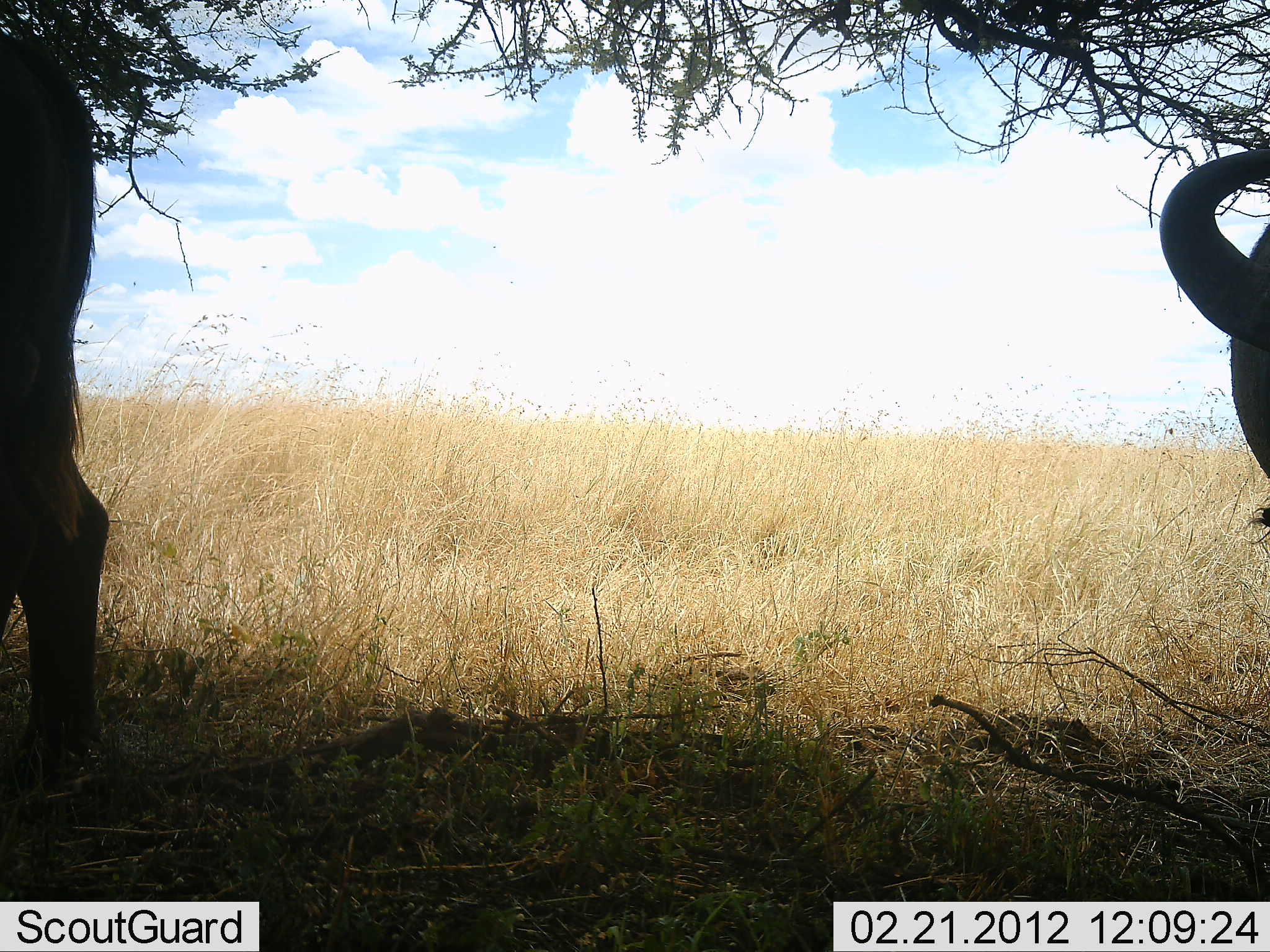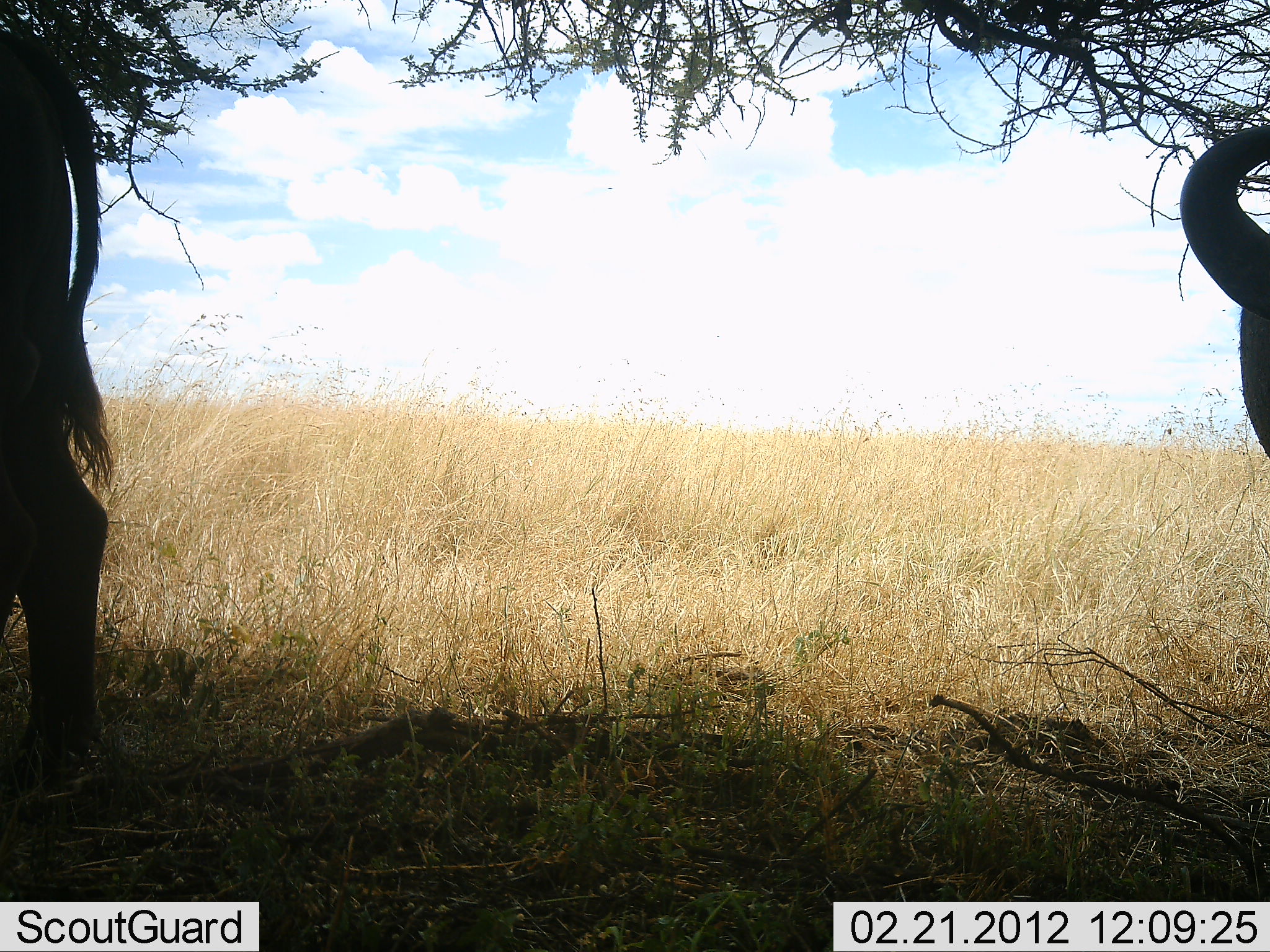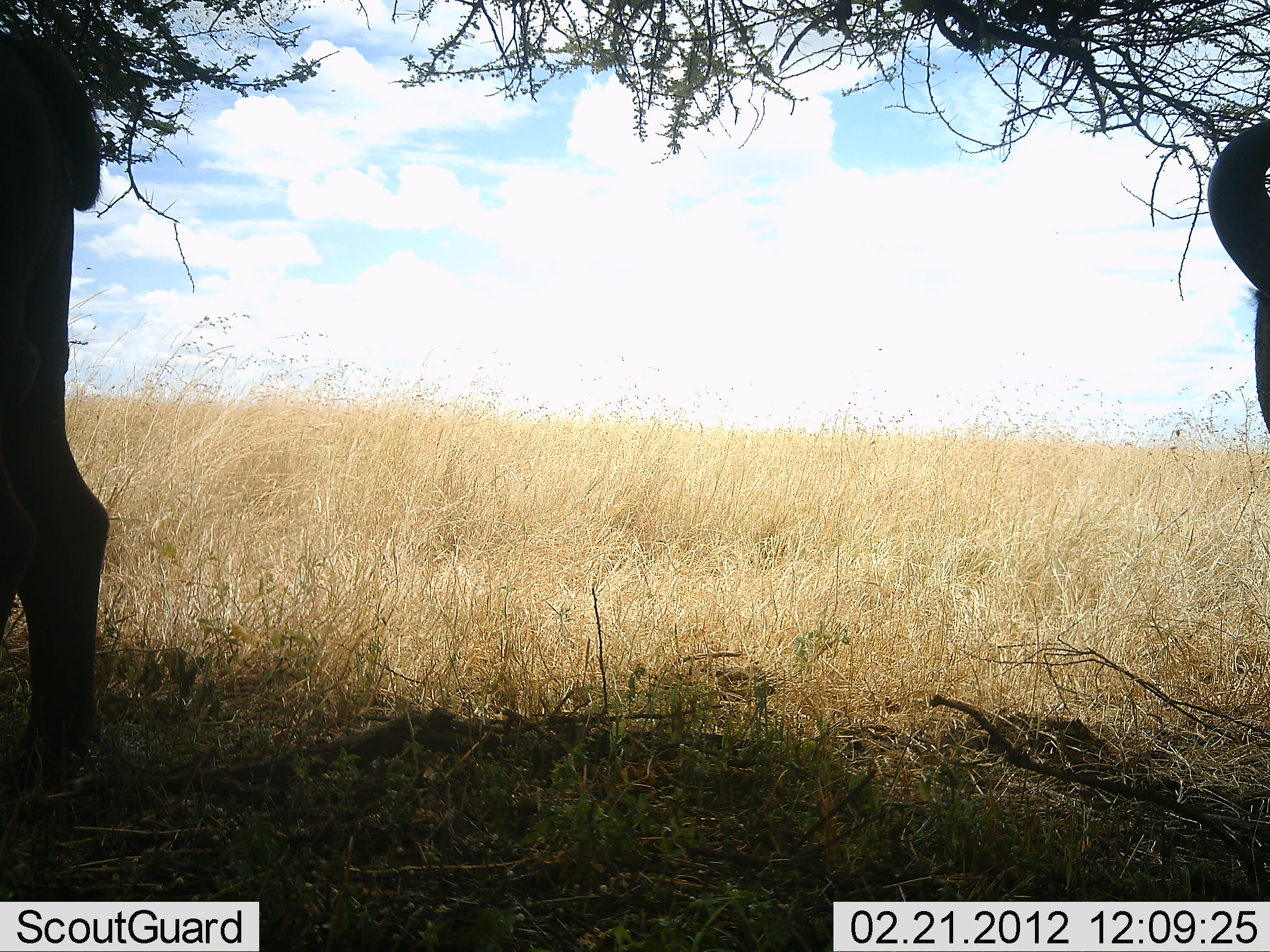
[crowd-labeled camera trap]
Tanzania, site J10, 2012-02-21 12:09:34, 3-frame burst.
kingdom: Animalia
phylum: Chordata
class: Mammalia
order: Artiodactyla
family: Bovidae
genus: Connochaetes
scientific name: Connochaetes taurinus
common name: blue wildebeest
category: wildebeest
Wildebeest (blue wildebeest) (Connochaetes taurinus), count 2. Behavior (volunteer vote fractions): standing 92%, resting 15%, moving 0%, interacting 0%. Young present (vote fraction): 0%. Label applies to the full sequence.